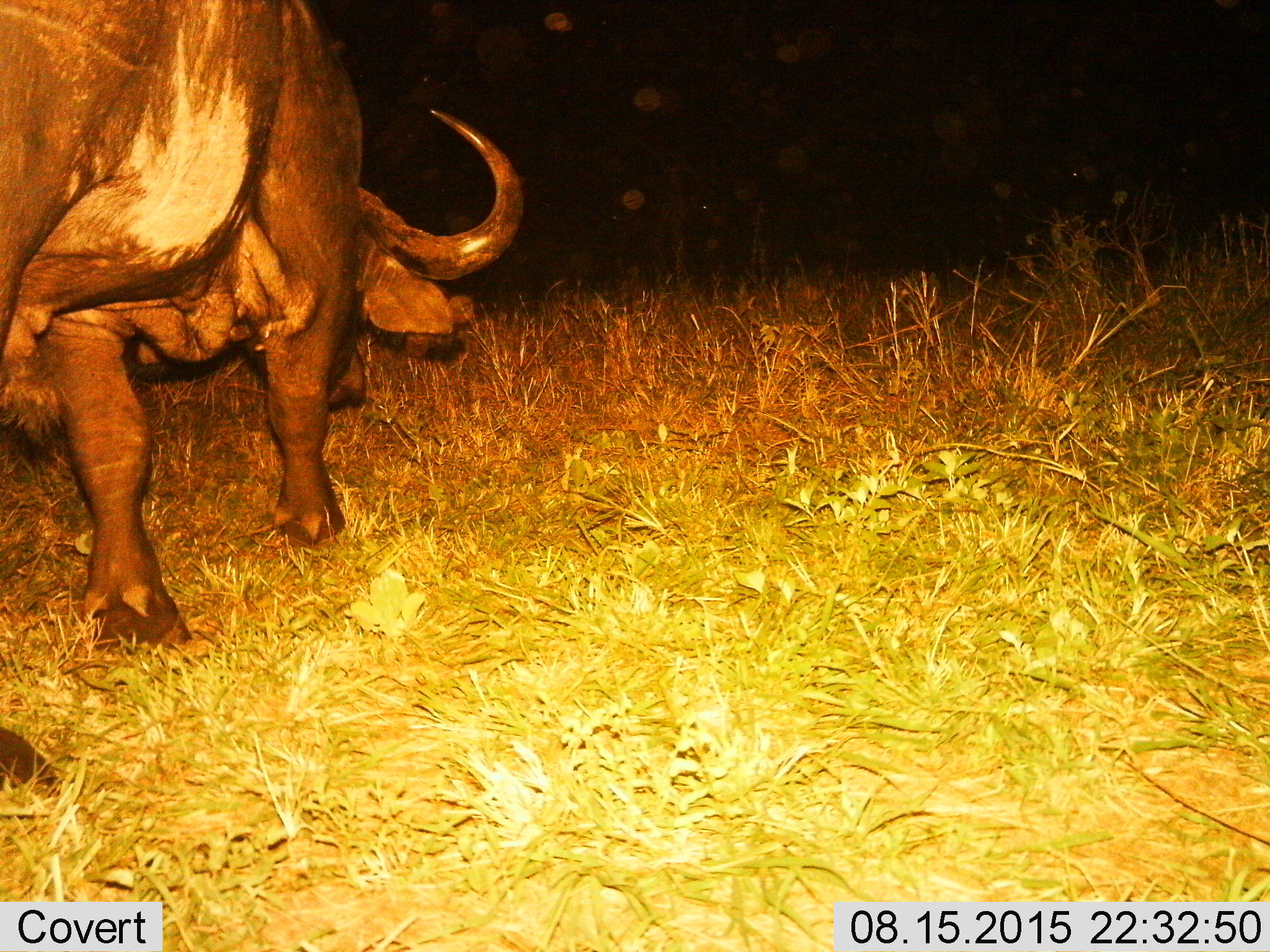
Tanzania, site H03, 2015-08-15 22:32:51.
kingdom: Animalia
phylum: Chordata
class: Mammalia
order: Artiodactyla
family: Bovidae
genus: Syncerus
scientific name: Syncerus caffer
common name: cape buffalo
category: buffalo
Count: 1.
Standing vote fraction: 30%.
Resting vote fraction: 0%.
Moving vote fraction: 50%.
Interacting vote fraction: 0%.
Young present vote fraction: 0%.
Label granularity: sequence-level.